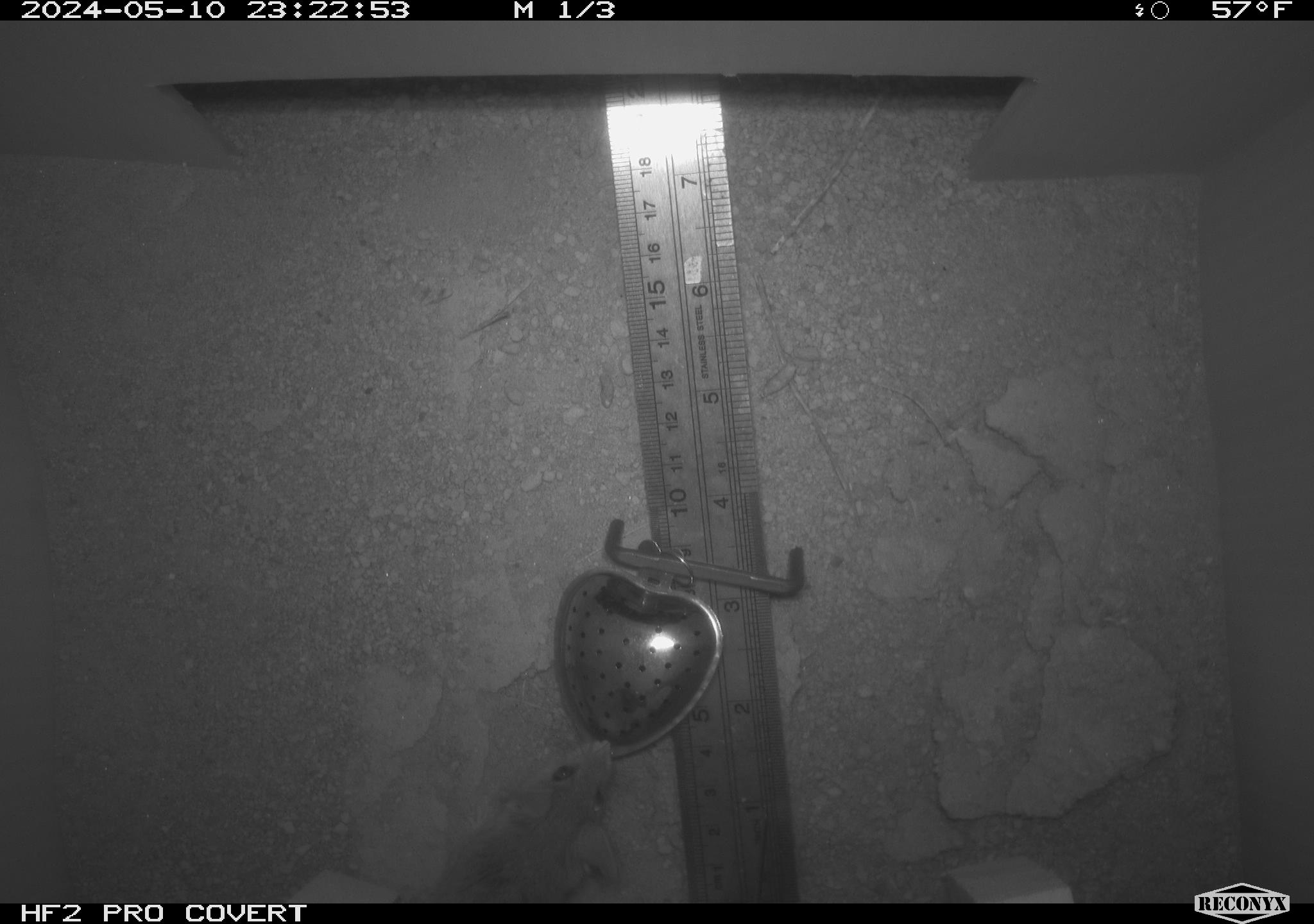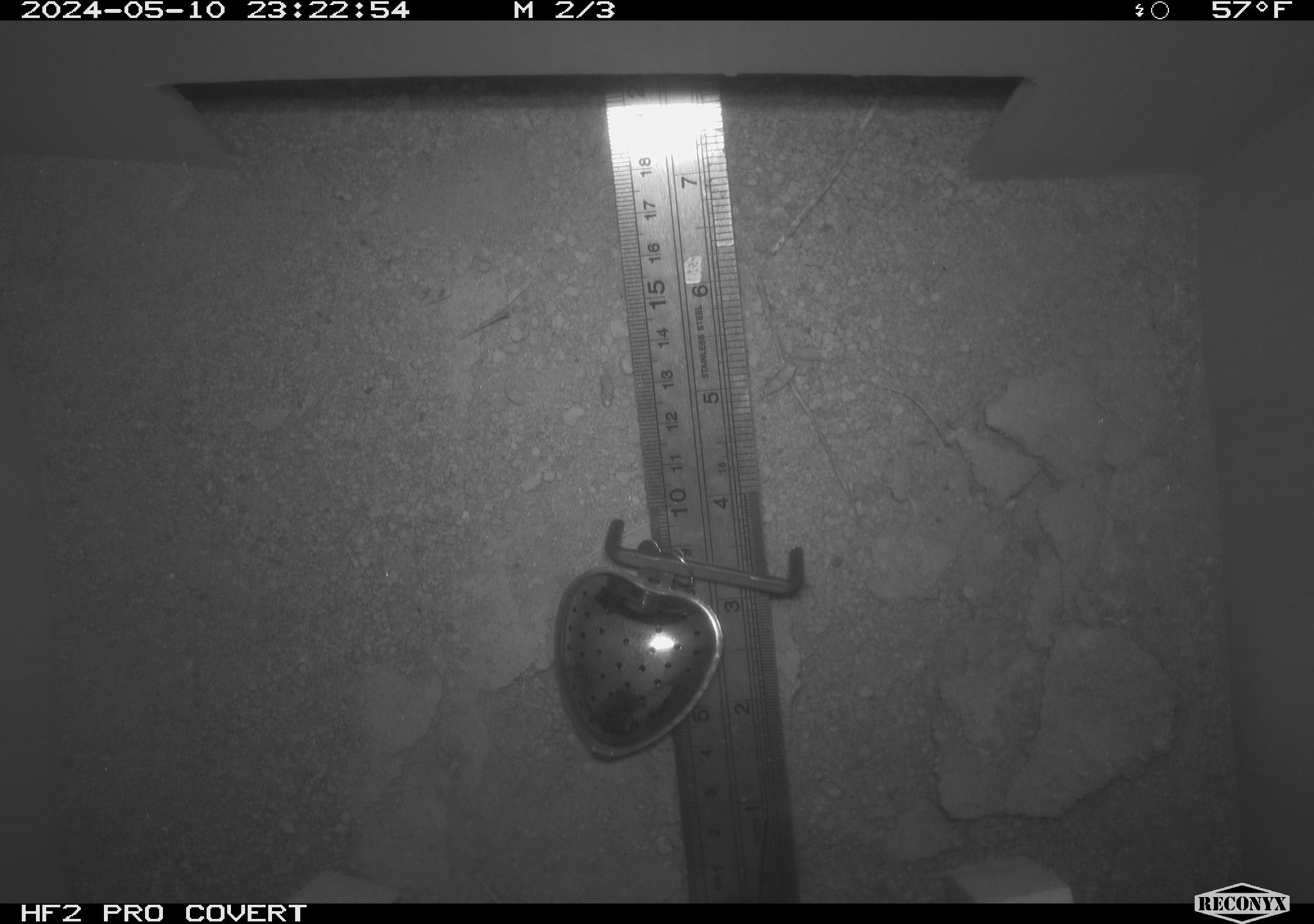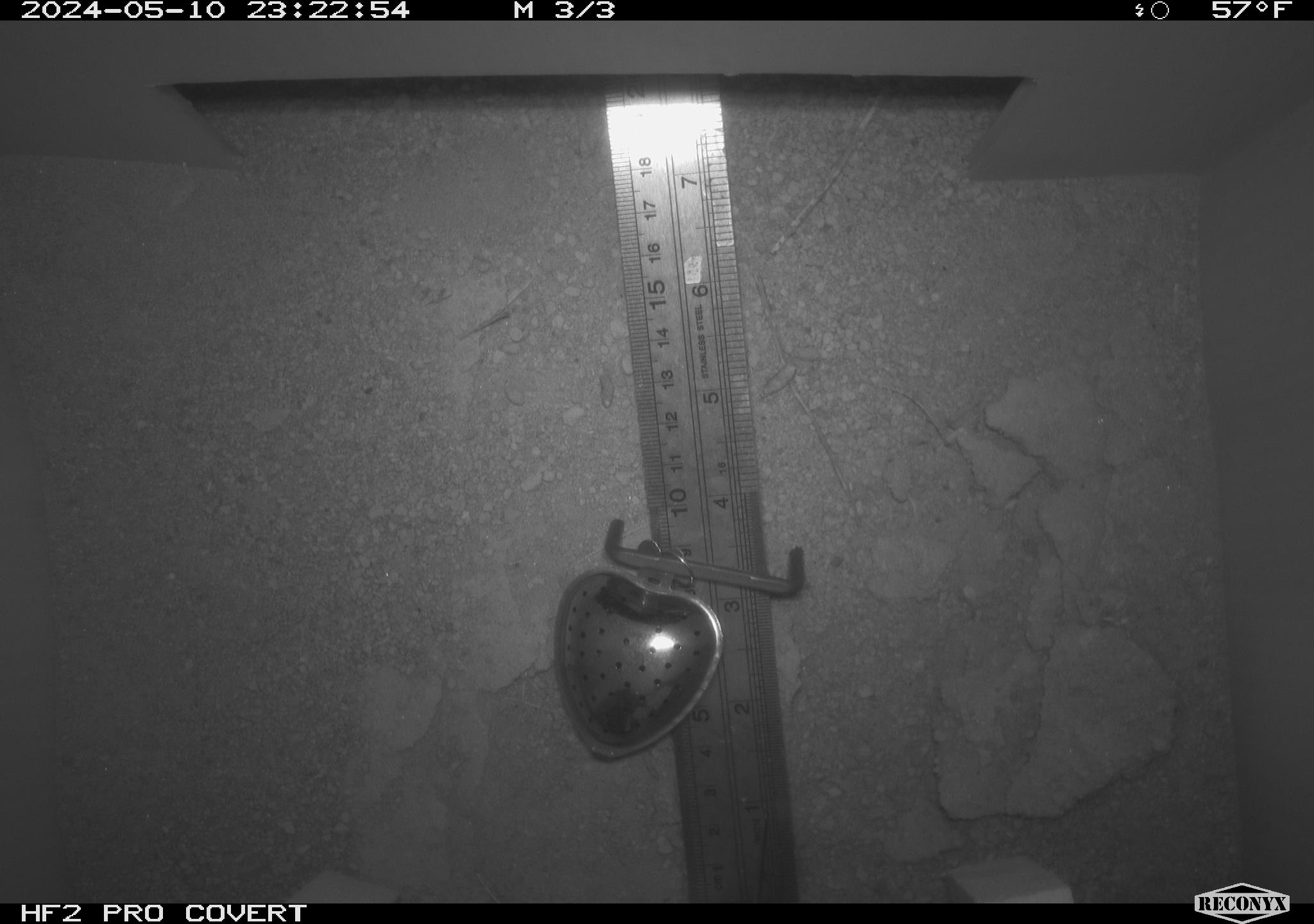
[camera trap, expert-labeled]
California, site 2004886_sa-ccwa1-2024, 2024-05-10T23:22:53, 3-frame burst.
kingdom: Animalia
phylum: Chordata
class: Mammalia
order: Rodentia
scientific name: Rodentia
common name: mouse species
Mouse species (Rodentia).